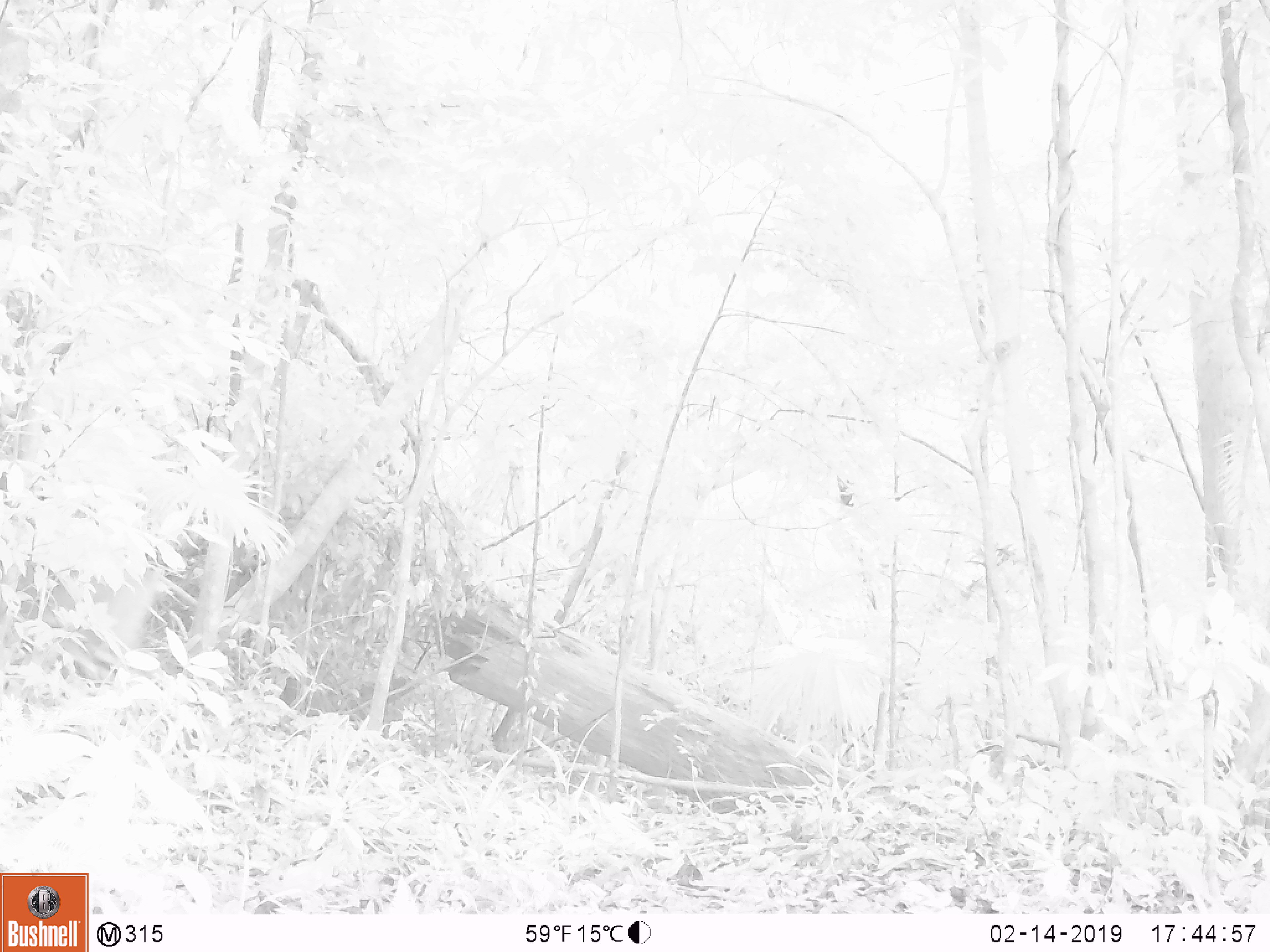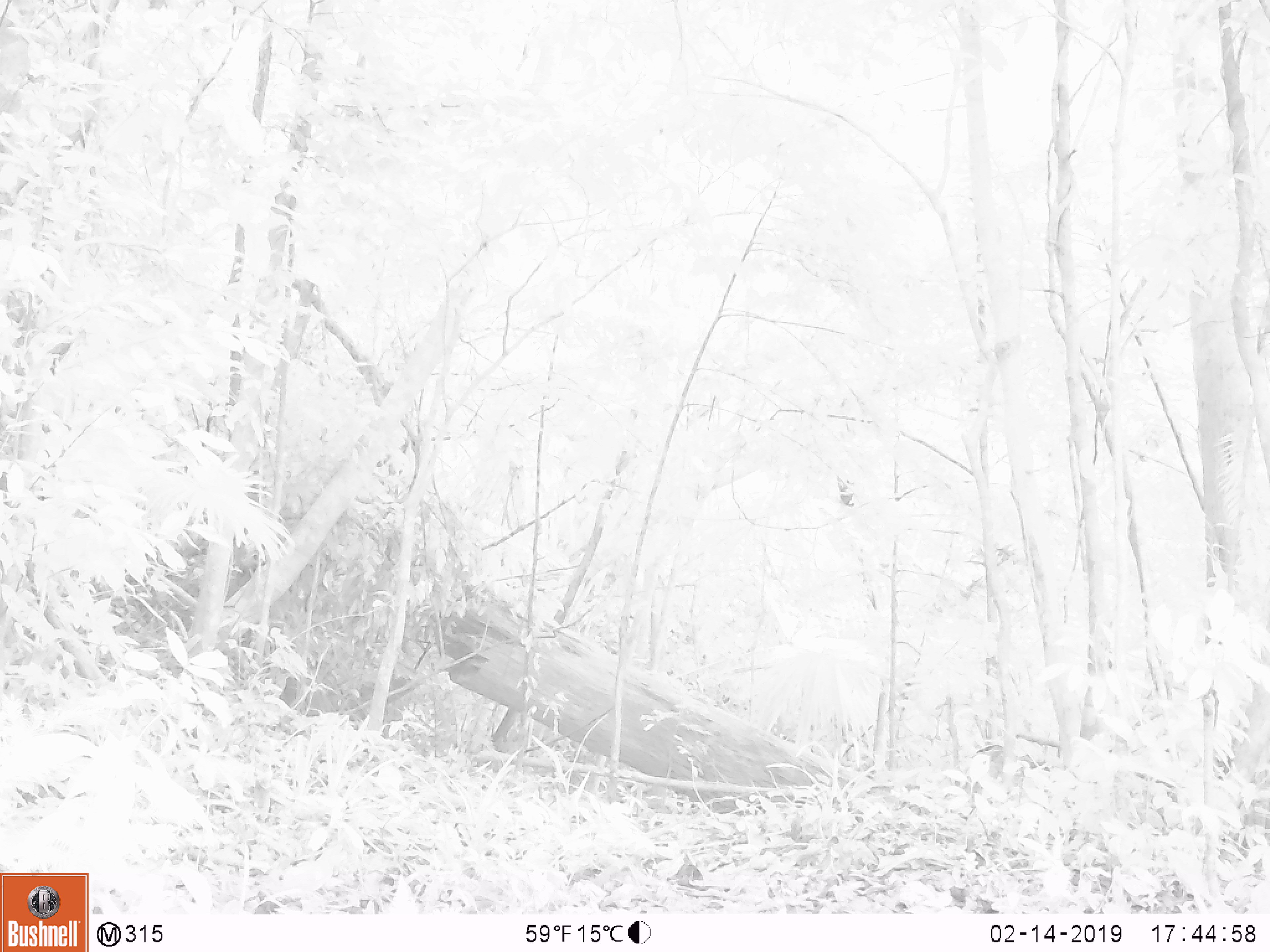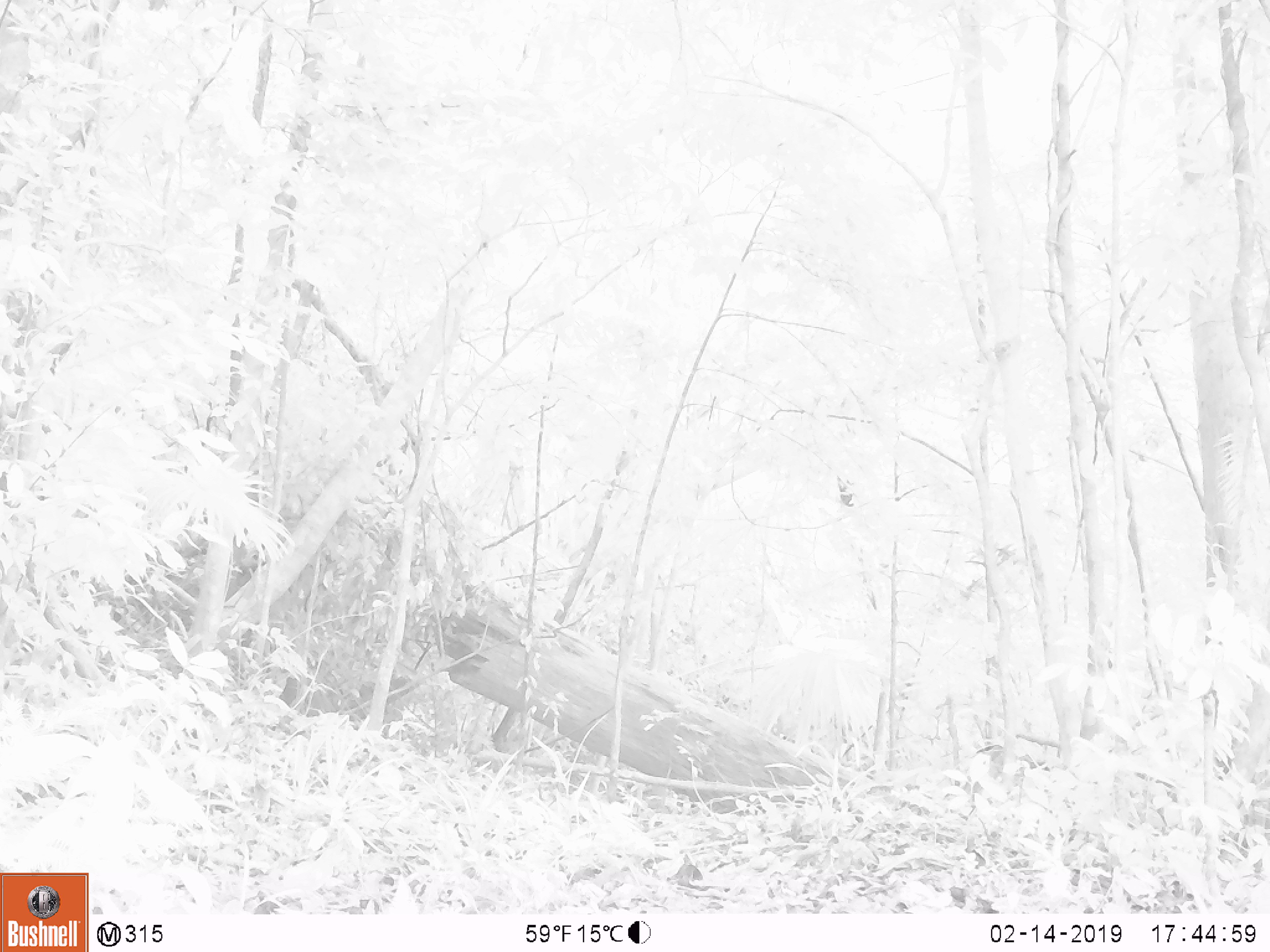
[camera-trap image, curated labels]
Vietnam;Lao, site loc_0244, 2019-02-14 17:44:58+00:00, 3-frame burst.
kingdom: Animalia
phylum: Chordata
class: Mammalia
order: Artiodactyla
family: Cervidae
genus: Muntiacus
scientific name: Muntiacus vuquangensis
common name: large-antlered muntjac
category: large antlered muntjac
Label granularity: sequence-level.